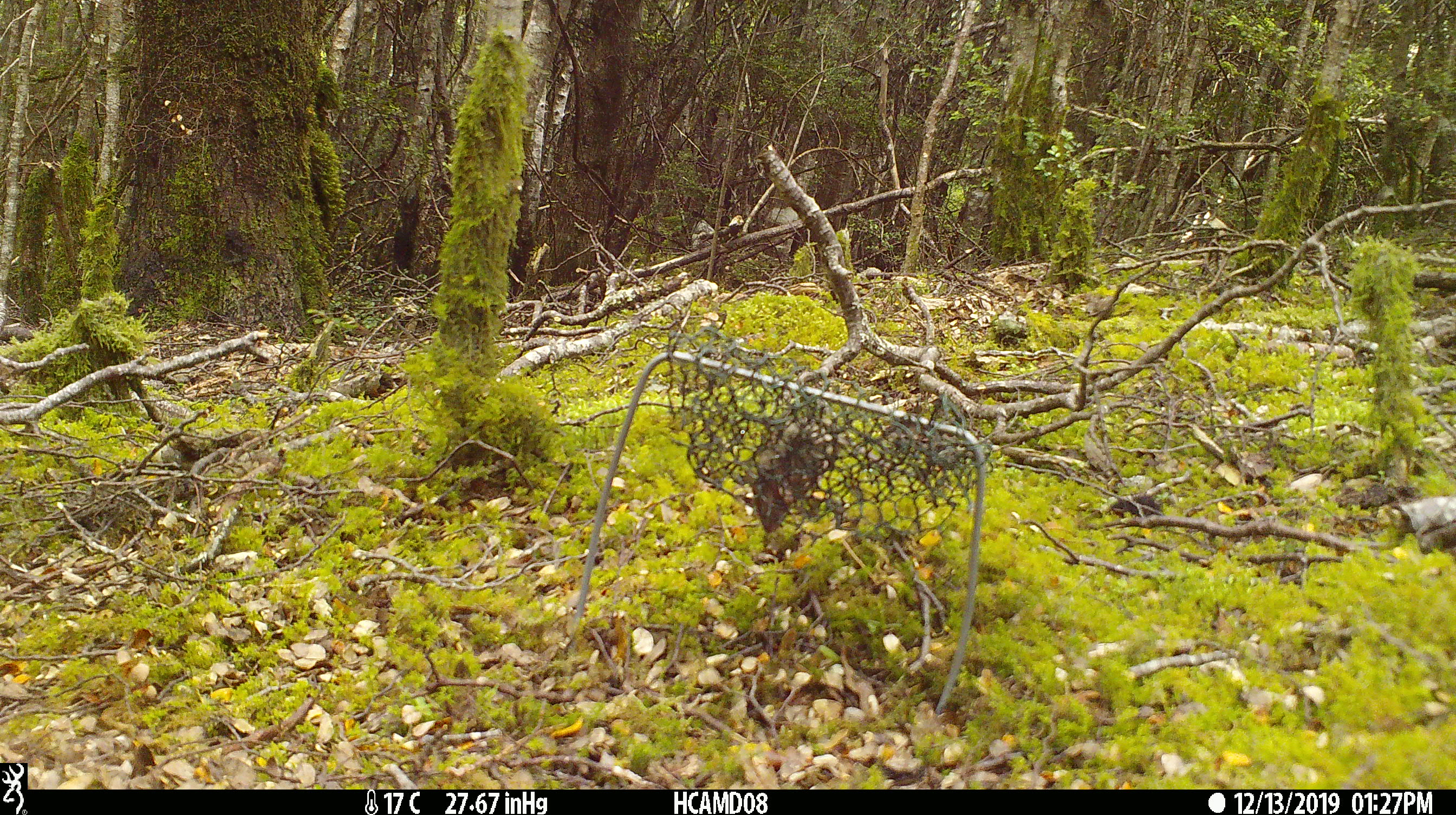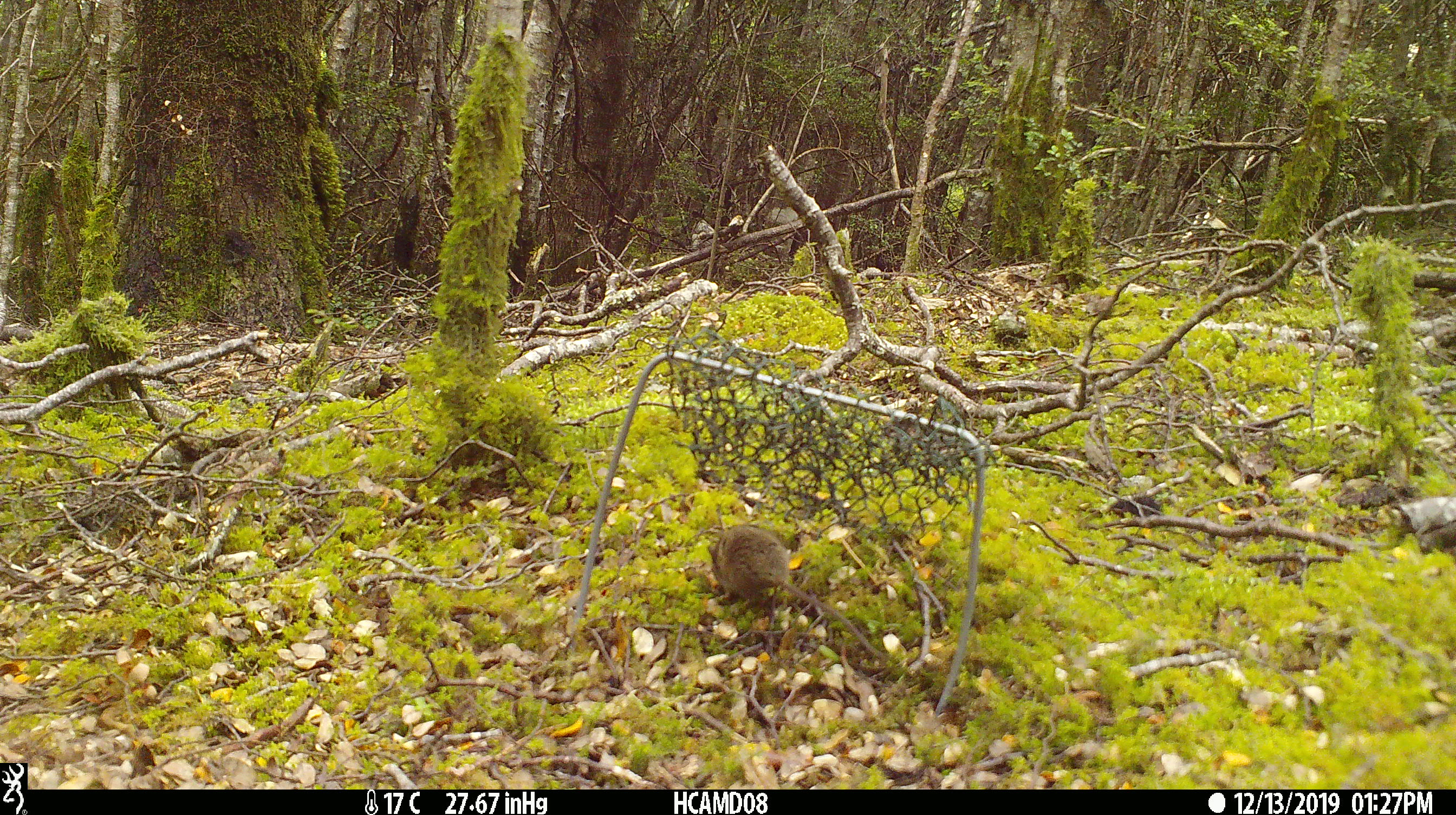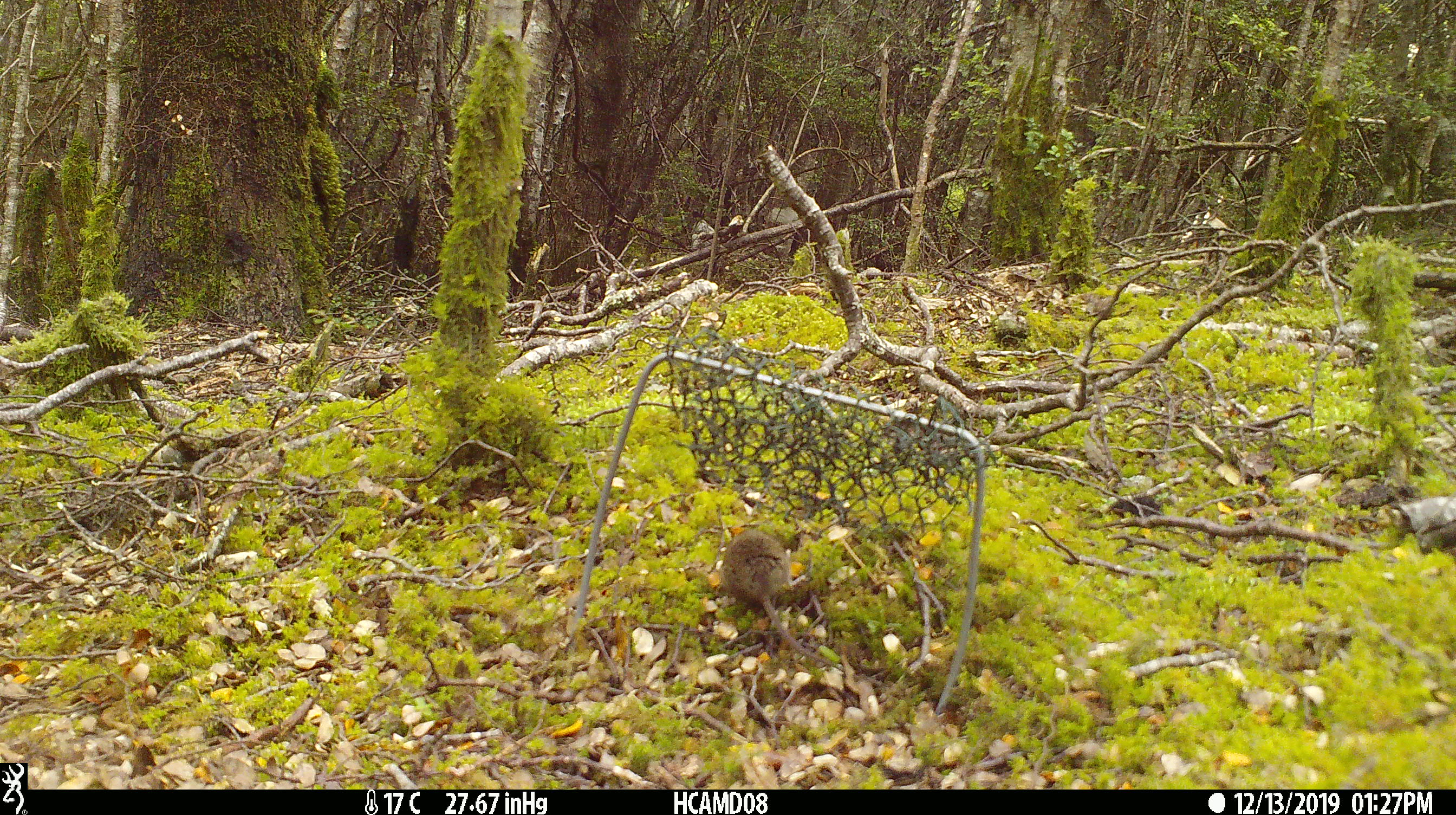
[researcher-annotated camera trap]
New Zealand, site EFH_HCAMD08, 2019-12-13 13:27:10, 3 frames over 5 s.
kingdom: Animalia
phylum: Chordata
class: Mammalia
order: Rodentia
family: Muridae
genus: Mus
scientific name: Mus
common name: mouse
Mouse (Mus).